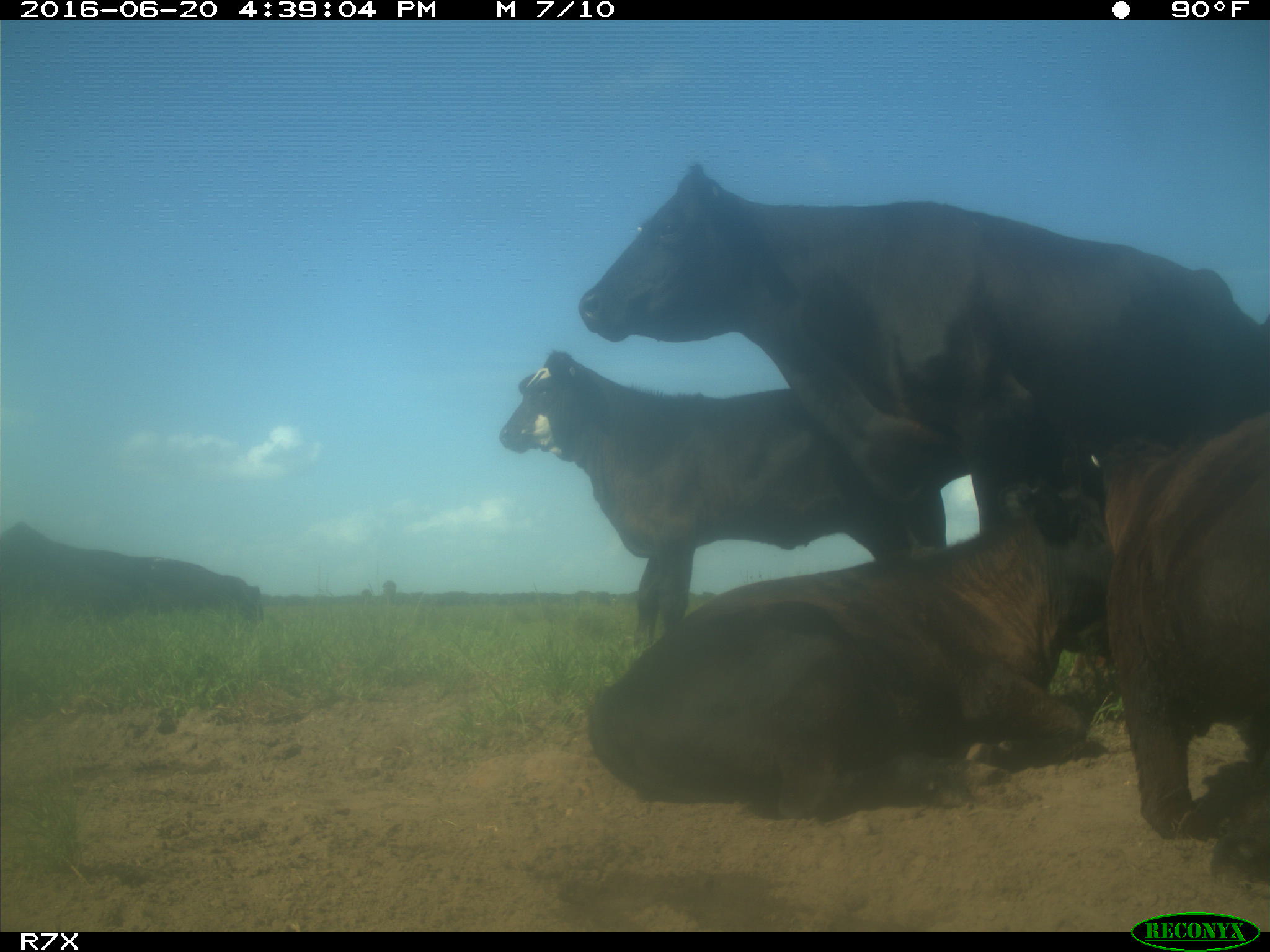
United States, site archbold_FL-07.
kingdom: Animalia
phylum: Chordata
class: Mammalia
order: Artiodactyla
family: Bovidae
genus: Bos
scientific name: Bos taurus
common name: domestic cow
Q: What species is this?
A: Bos taurus (domestic cow).